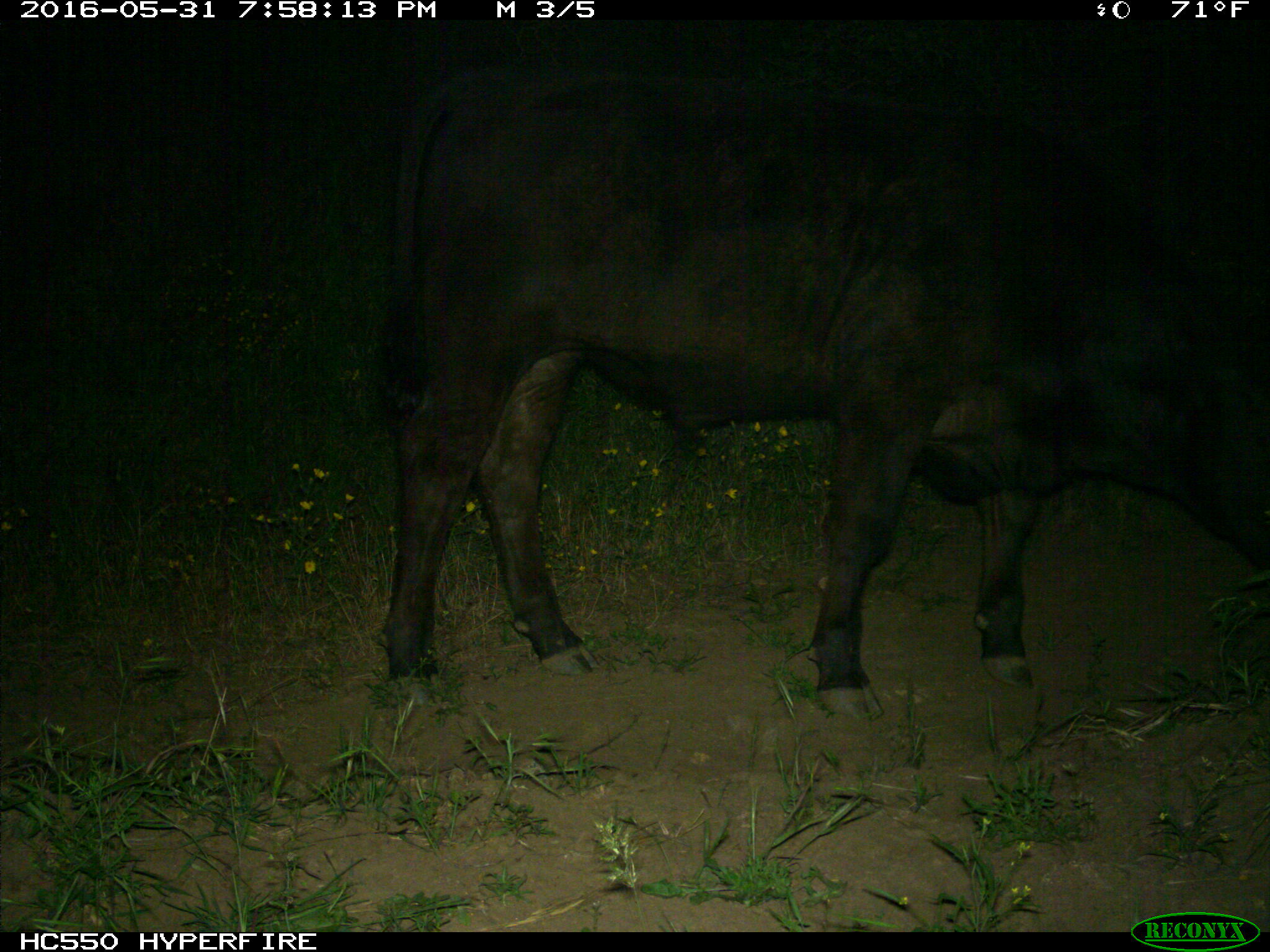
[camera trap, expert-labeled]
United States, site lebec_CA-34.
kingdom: Animalia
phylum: Chordata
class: Mammalia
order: Artiodactyla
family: Bovidae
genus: Bos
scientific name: Bos taurus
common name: domestic cow